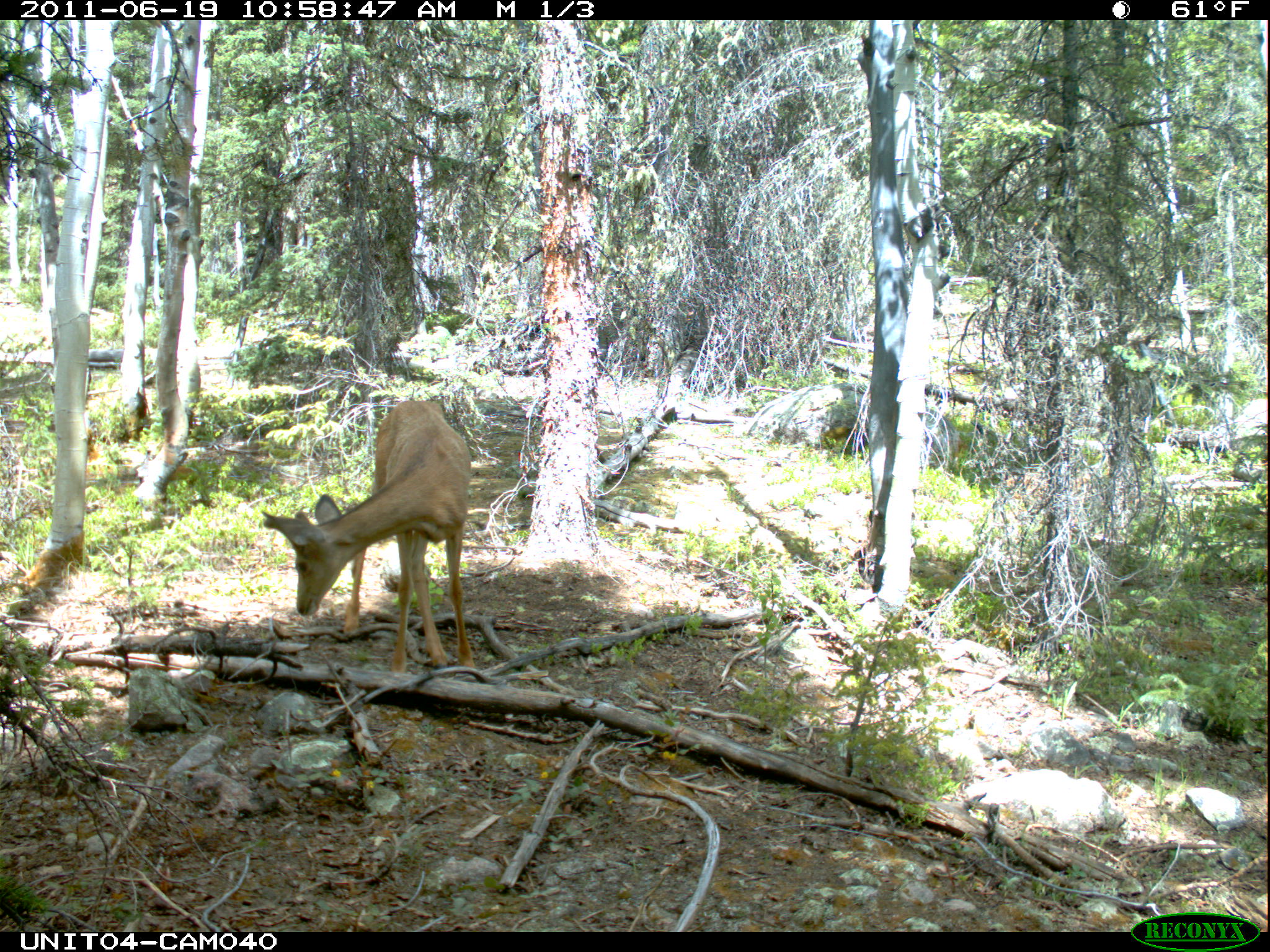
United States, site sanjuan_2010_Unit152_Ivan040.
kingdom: Animalia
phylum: Chordata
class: Mammalia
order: Artiodactyla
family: Cervidae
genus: Odocoileus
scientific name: Odocoileus hemionus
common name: mule deer